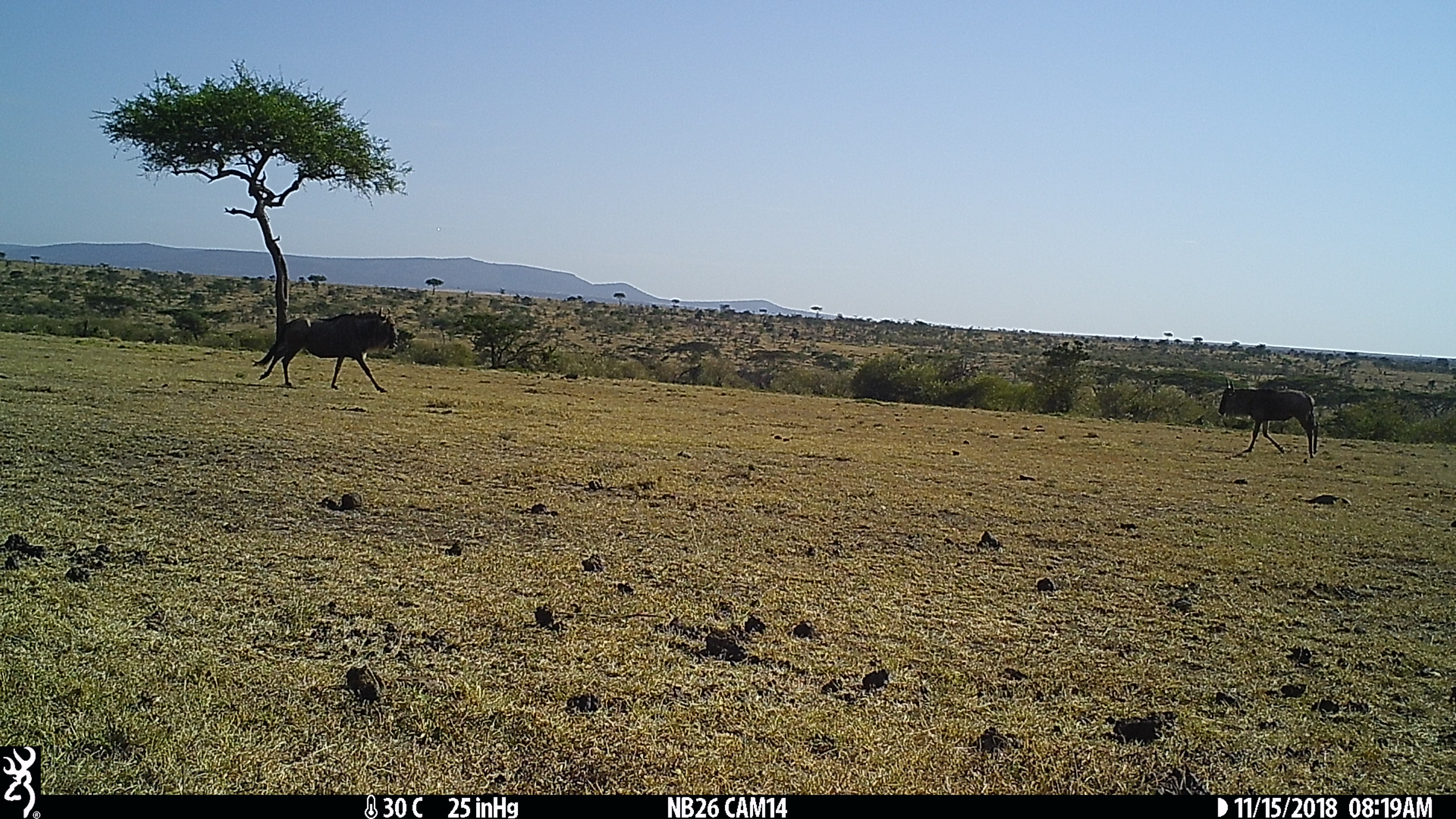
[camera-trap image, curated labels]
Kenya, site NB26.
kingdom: Animalia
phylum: Chordata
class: Mammalia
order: Artiodactyla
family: Bovidae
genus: Connochaetes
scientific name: Connochaetes taurinus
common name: blue wildebeest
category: wildebeest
Wildebeest (blue wildebeest) (Connochaetes taurinus).